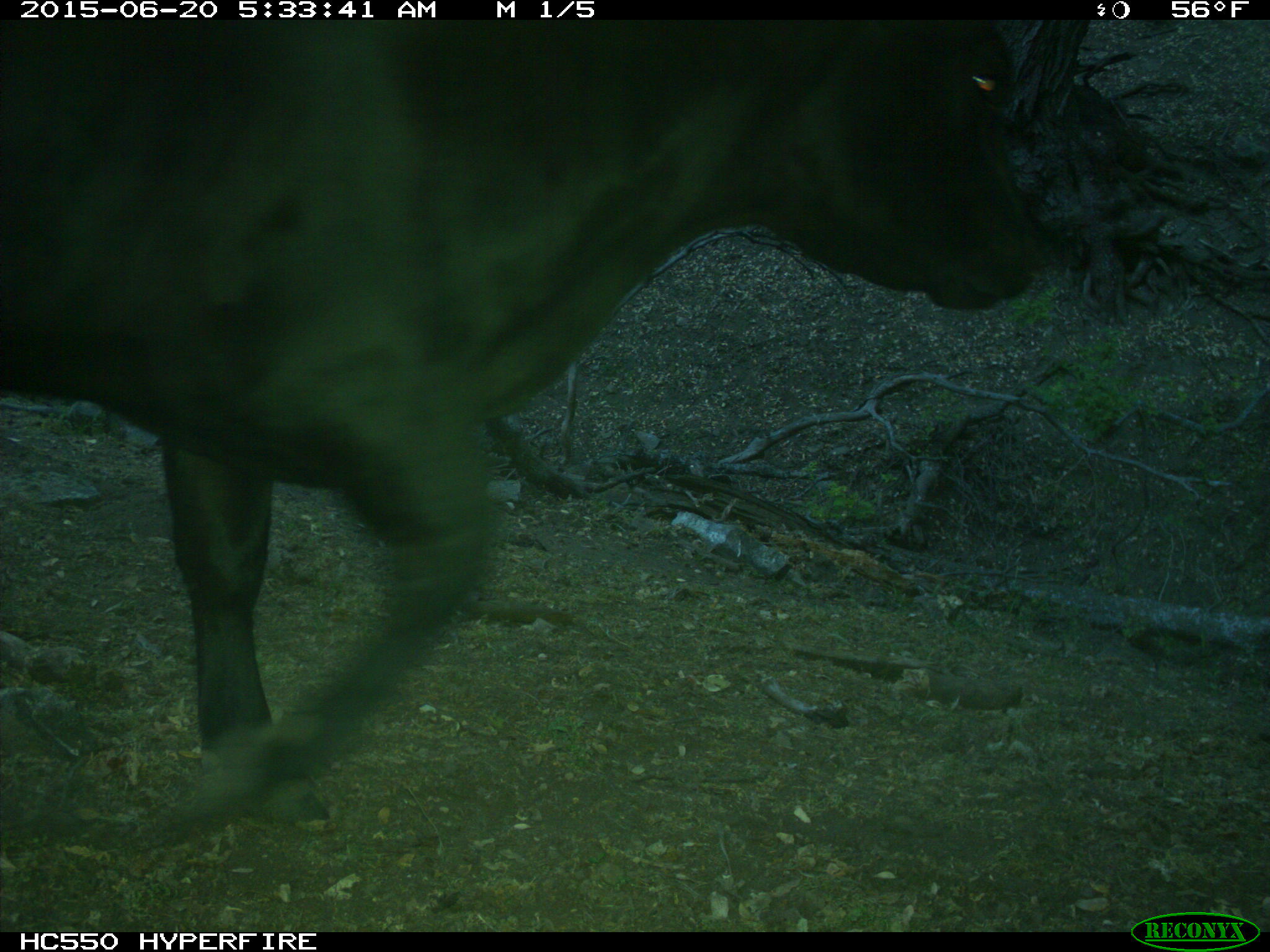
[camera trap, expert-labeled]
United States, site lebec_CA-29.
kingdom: Animalia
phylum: Chordata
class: Mammalia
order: Artiodactyla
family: Bovidae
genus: Bos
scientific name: Bos taurus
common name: domestic cow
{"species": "Bos taurus (domestic cow)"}